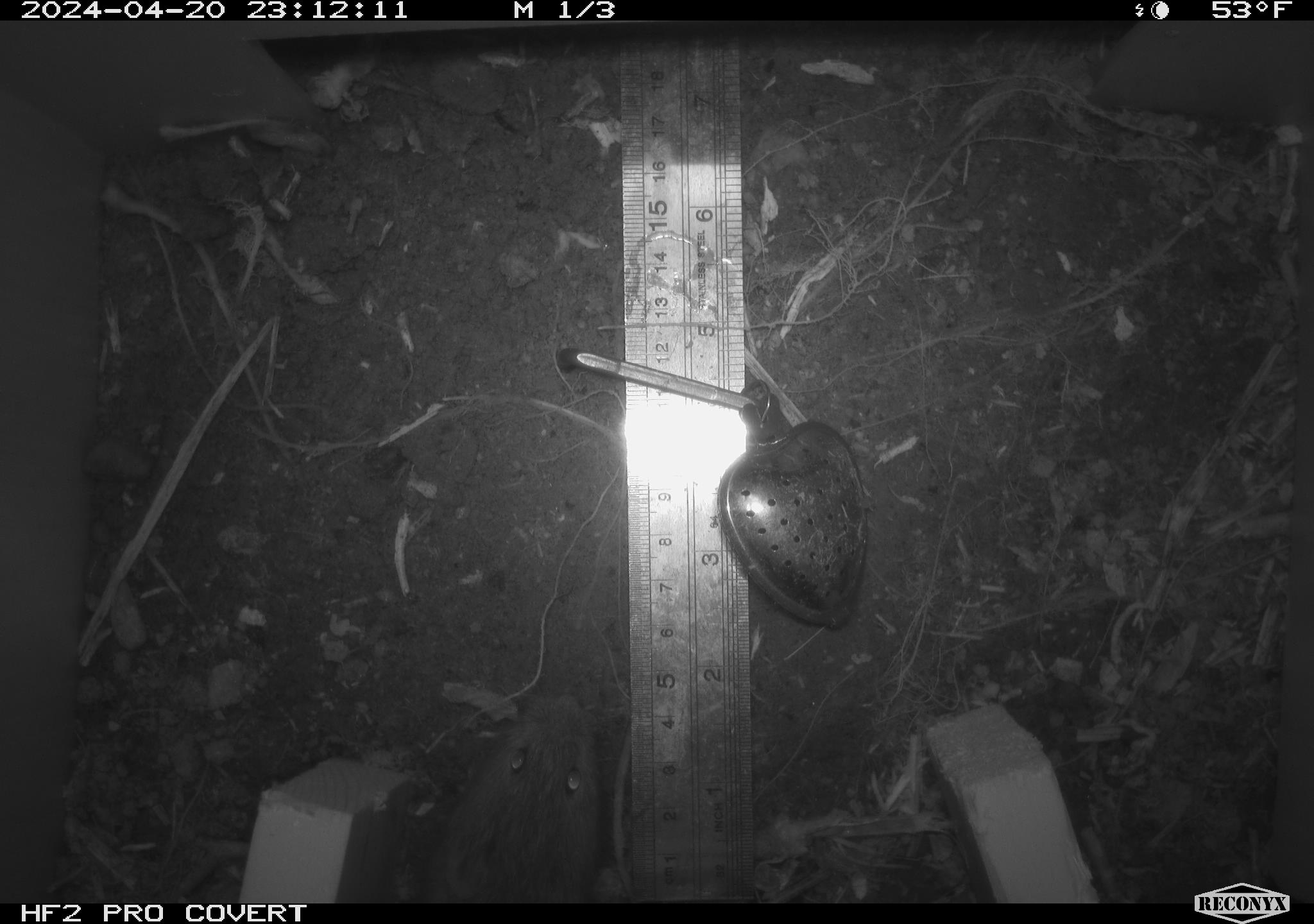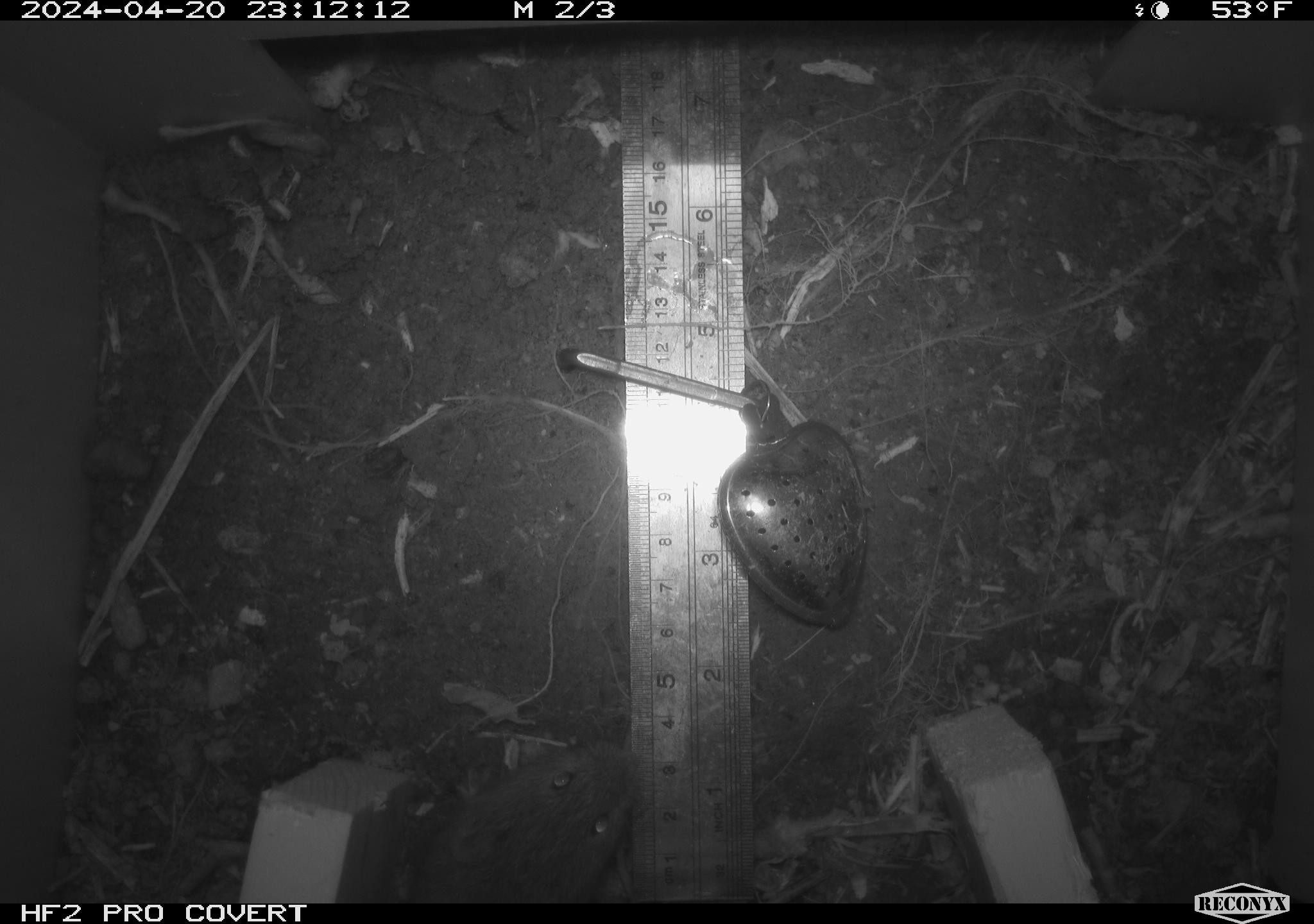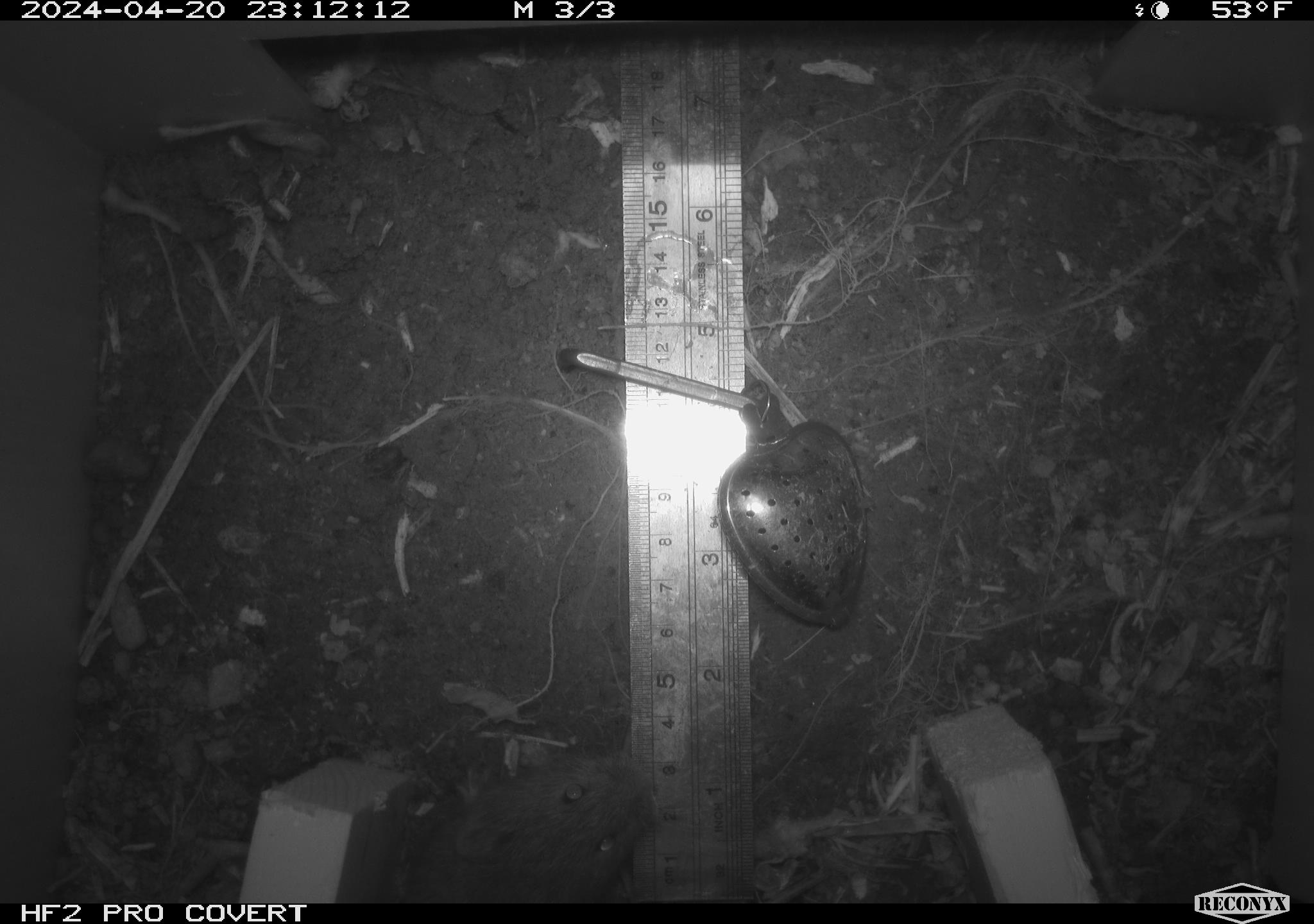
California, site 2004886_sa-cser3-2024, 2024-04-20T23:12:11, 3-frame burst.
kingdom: Animalia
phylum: Chordata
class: Mammalia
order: Rodentia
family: Cricetidae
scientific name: Cricetidae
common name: hamsters, voles, lemmings, and allies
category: cricetidae family